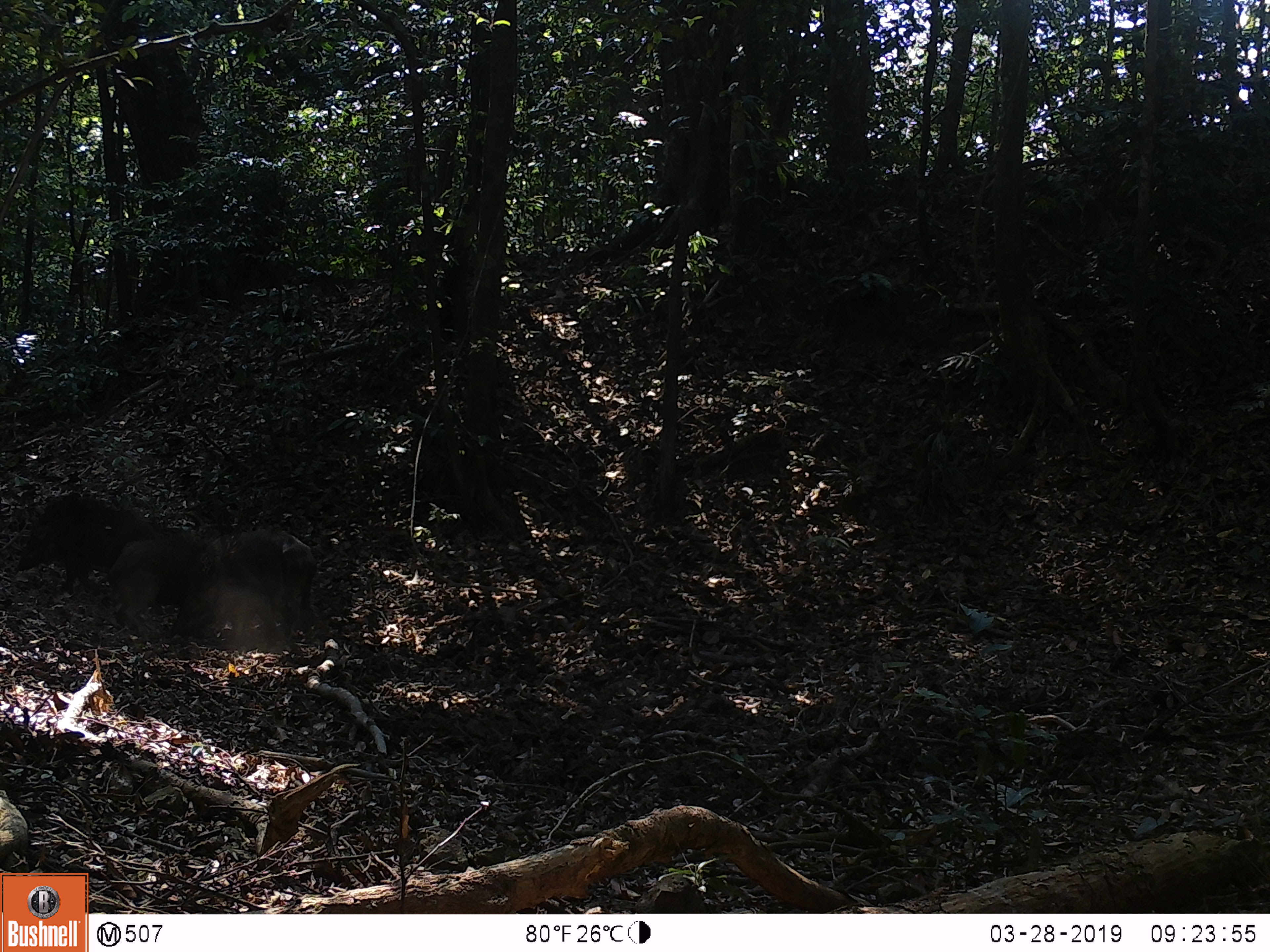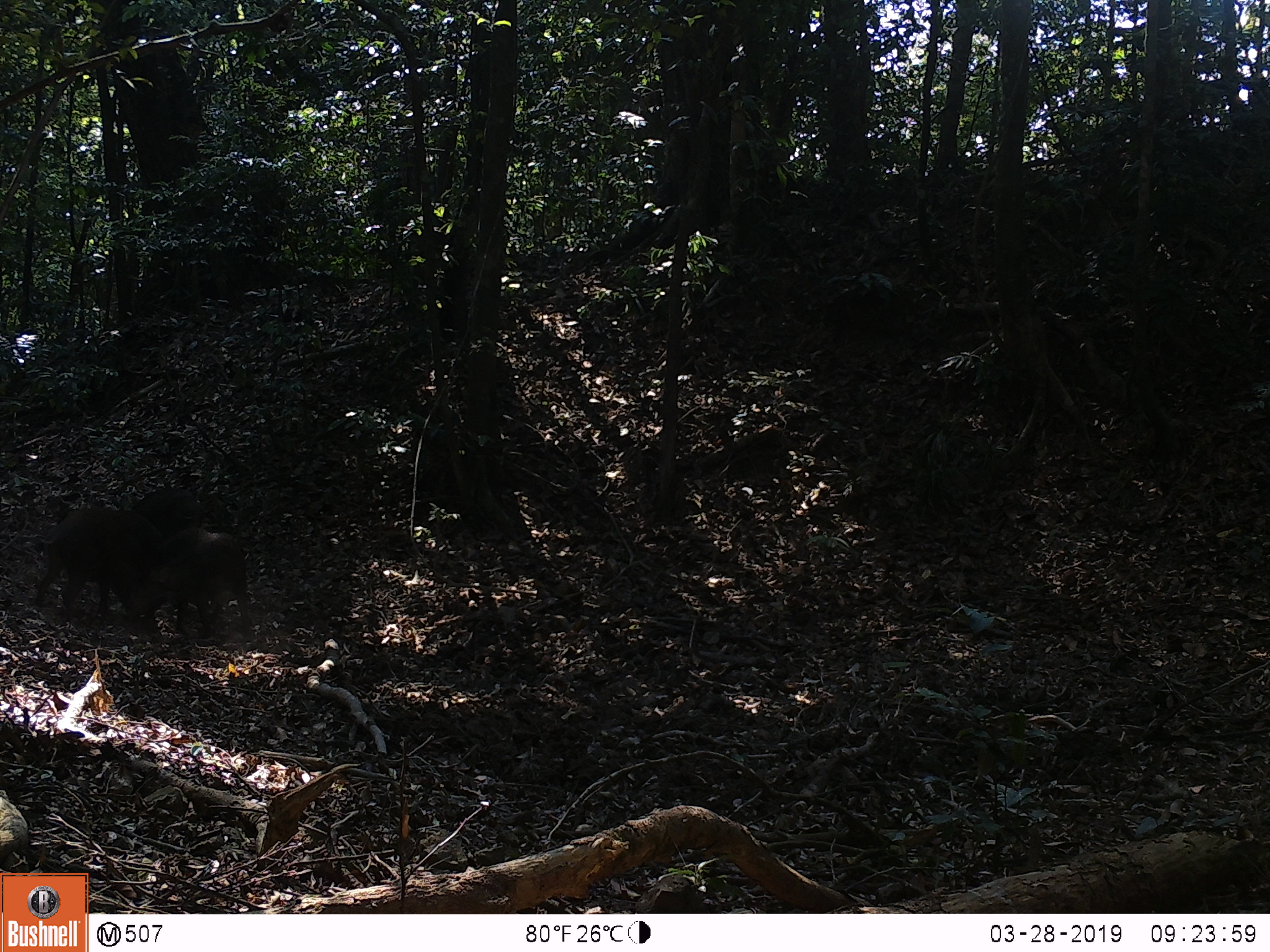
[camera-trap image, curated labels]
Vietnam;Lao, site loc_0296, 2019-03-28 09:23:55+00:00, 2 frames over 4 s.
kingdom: Animalia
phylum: Chordata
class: Mammalia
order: Artiodactyla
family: Suidae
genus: Sus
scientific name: Sus scrofa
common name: eurasian wild pig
Eurasian wild pig (Sus scrofa). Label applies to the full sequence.